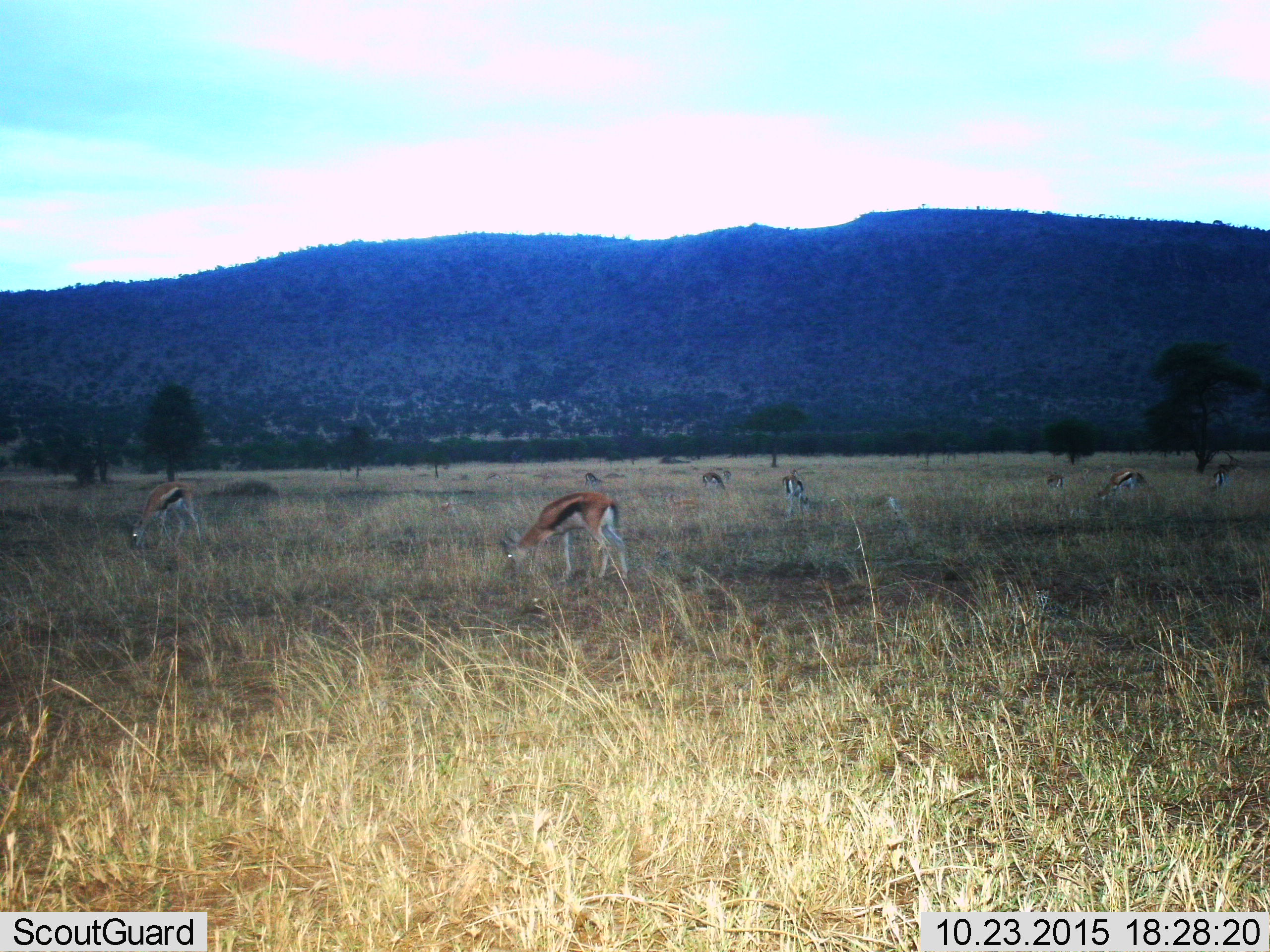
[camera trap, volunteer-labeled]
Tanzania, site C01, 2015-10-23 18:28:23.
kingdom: Animalia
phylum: Chordata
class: Mammalia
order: Artiodactyla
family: Bovidae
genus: Eudorcas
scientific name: Eudorcas thomsonii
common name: thomson's gazelle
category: gazellethomsons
Gazellethomsons (thomson's gazelle) (Eudorcas thomsonii), count 8. Behavior (volunteer vote fractions): standing 32%, resting 5%, moving 11%, interacting 5%. Young present (vote fraction): 11%. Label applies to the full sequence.